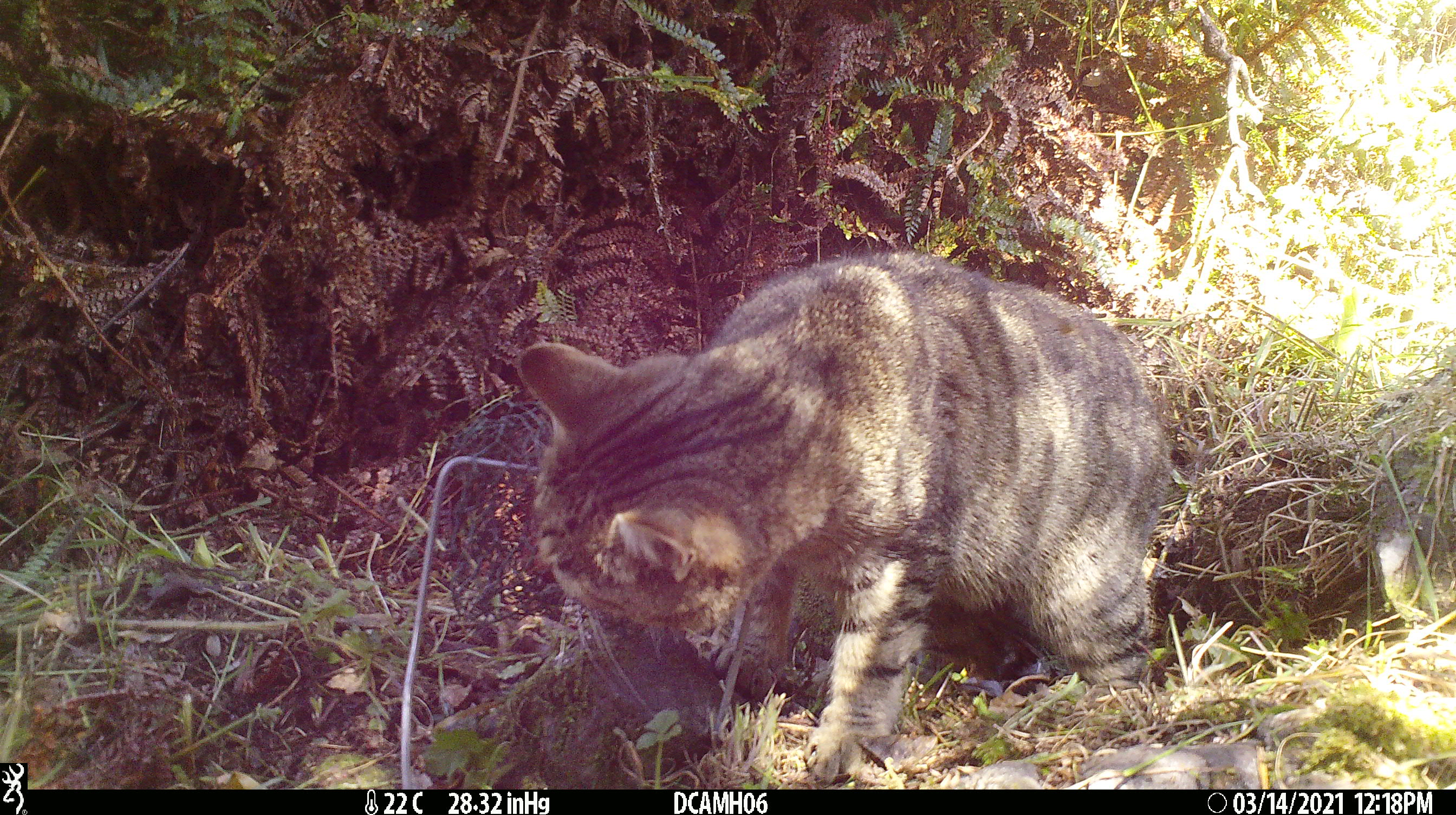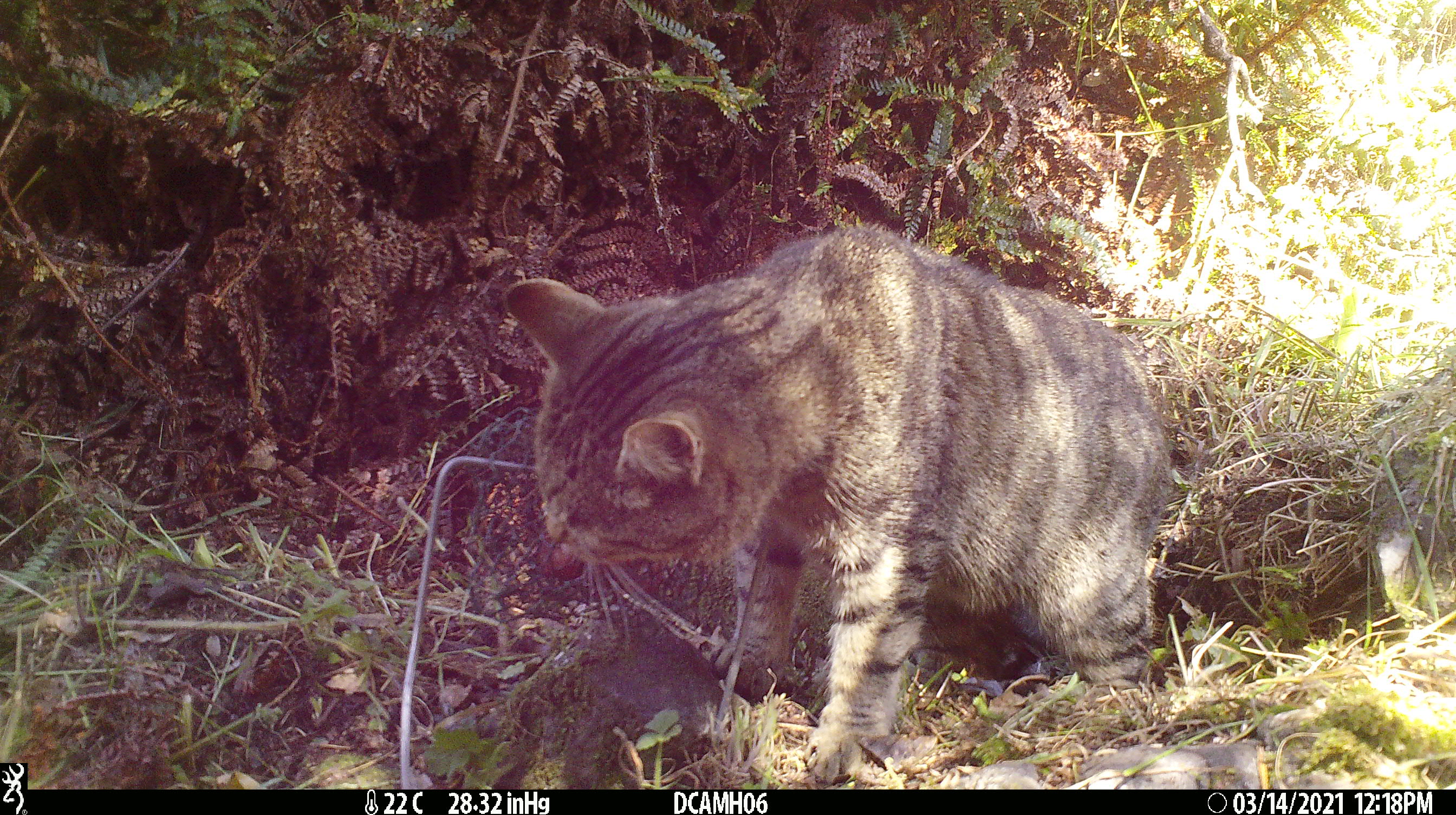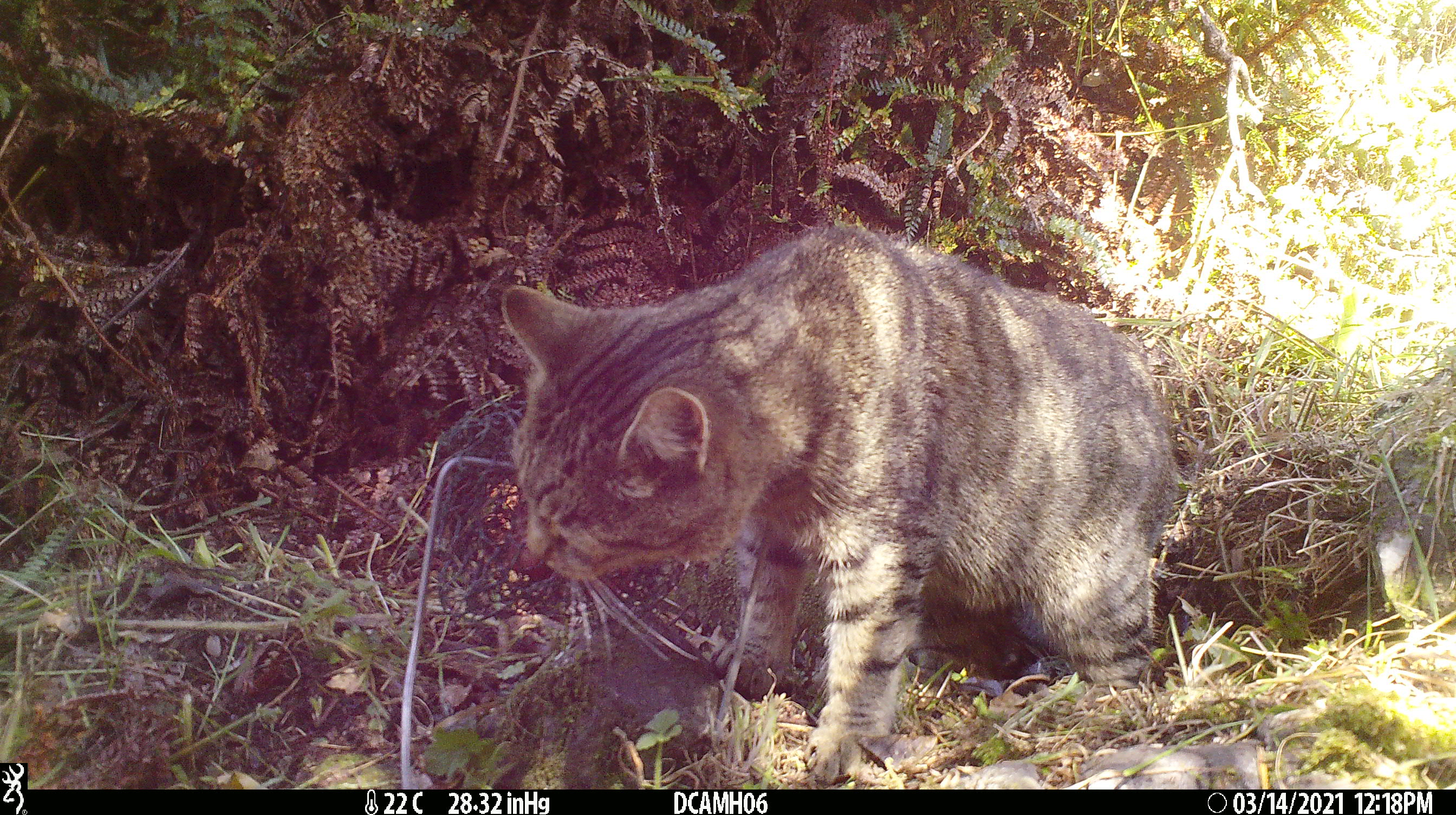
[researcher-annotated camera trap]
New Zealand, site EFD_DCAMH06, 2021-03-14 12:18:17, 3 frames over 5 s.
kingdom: Animalia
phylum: Chordata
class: Mammalia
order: Carnivora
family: Felidae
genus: Felis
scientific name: Felis catus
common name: domestic cat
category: cat